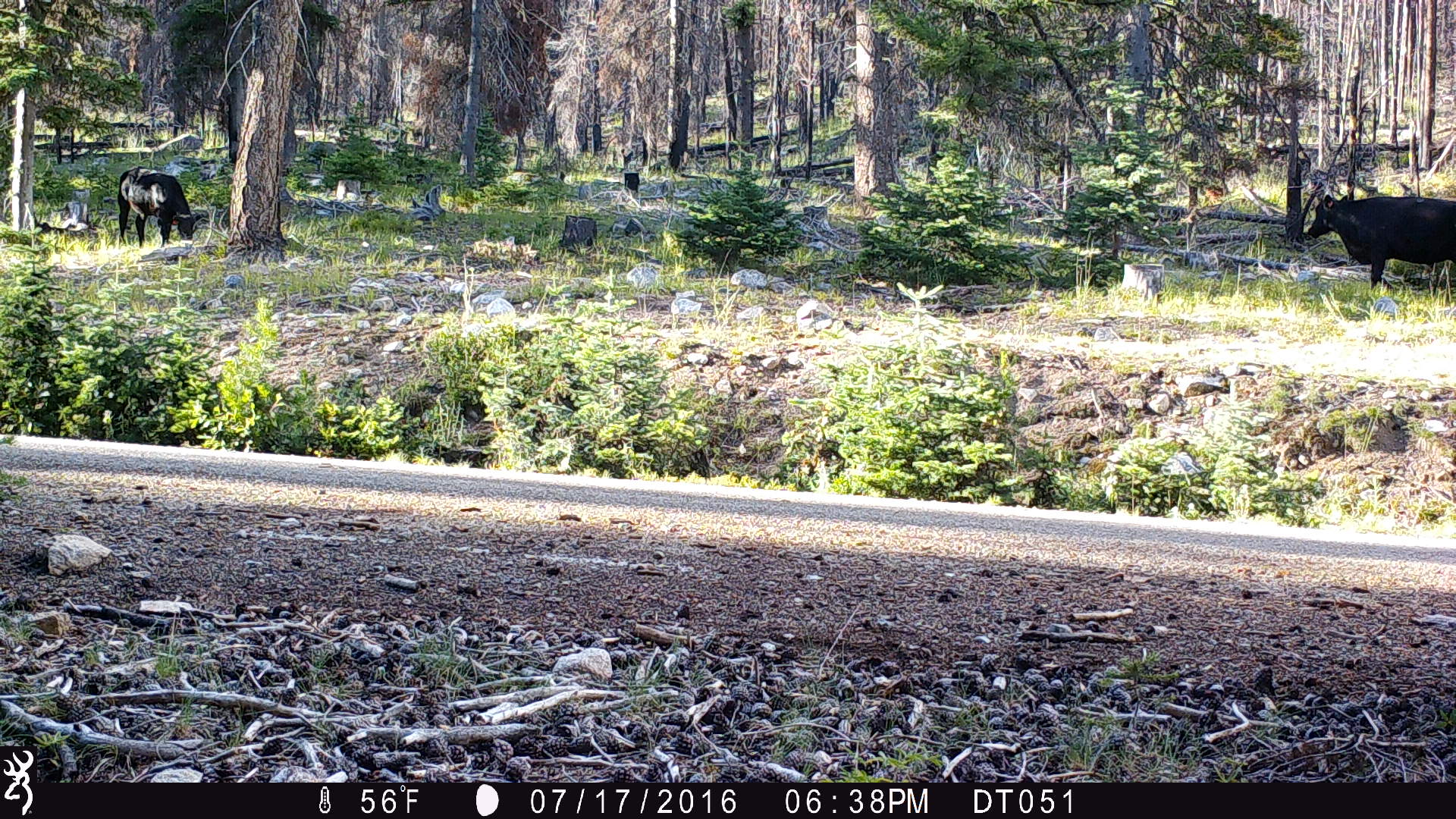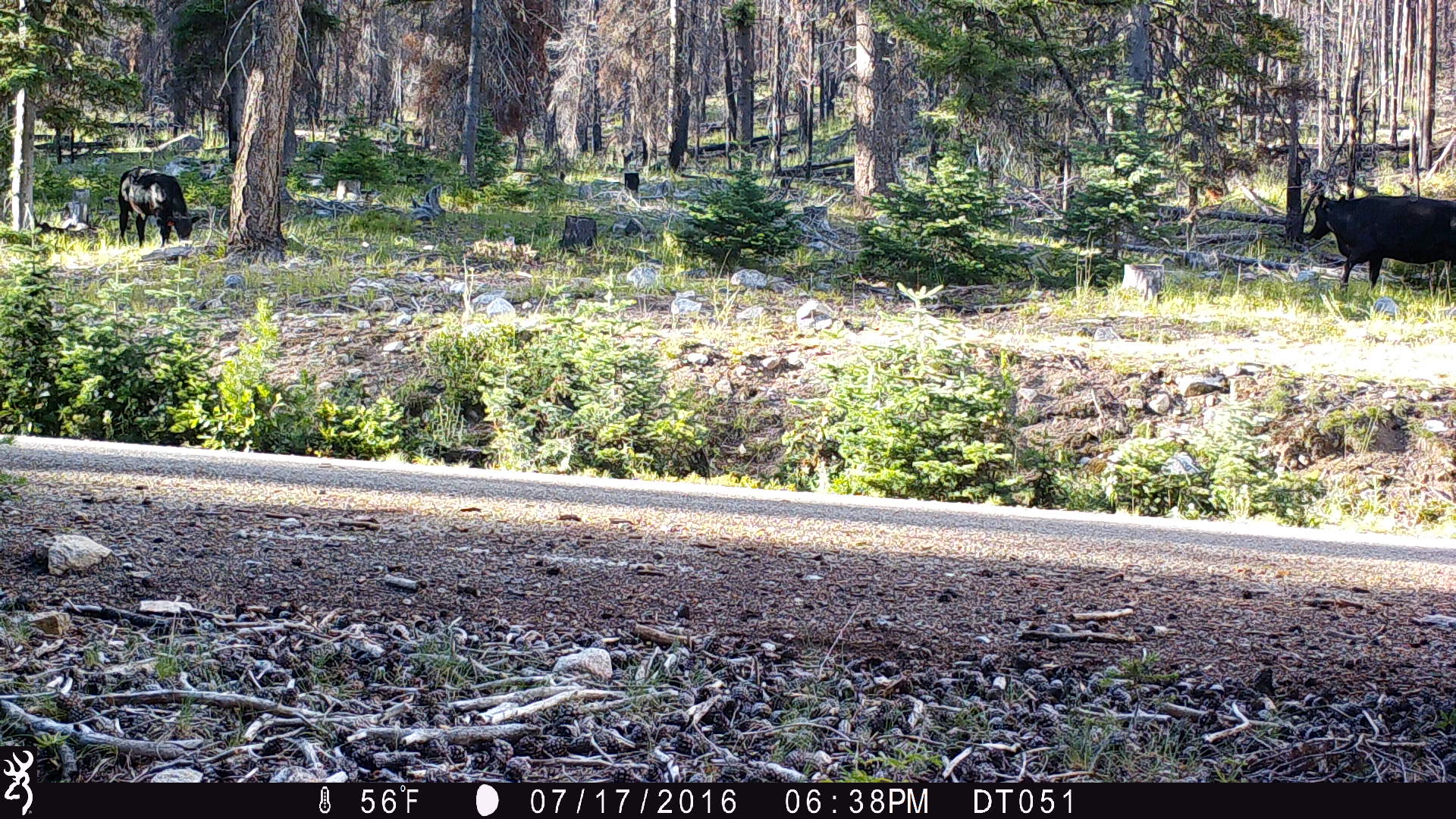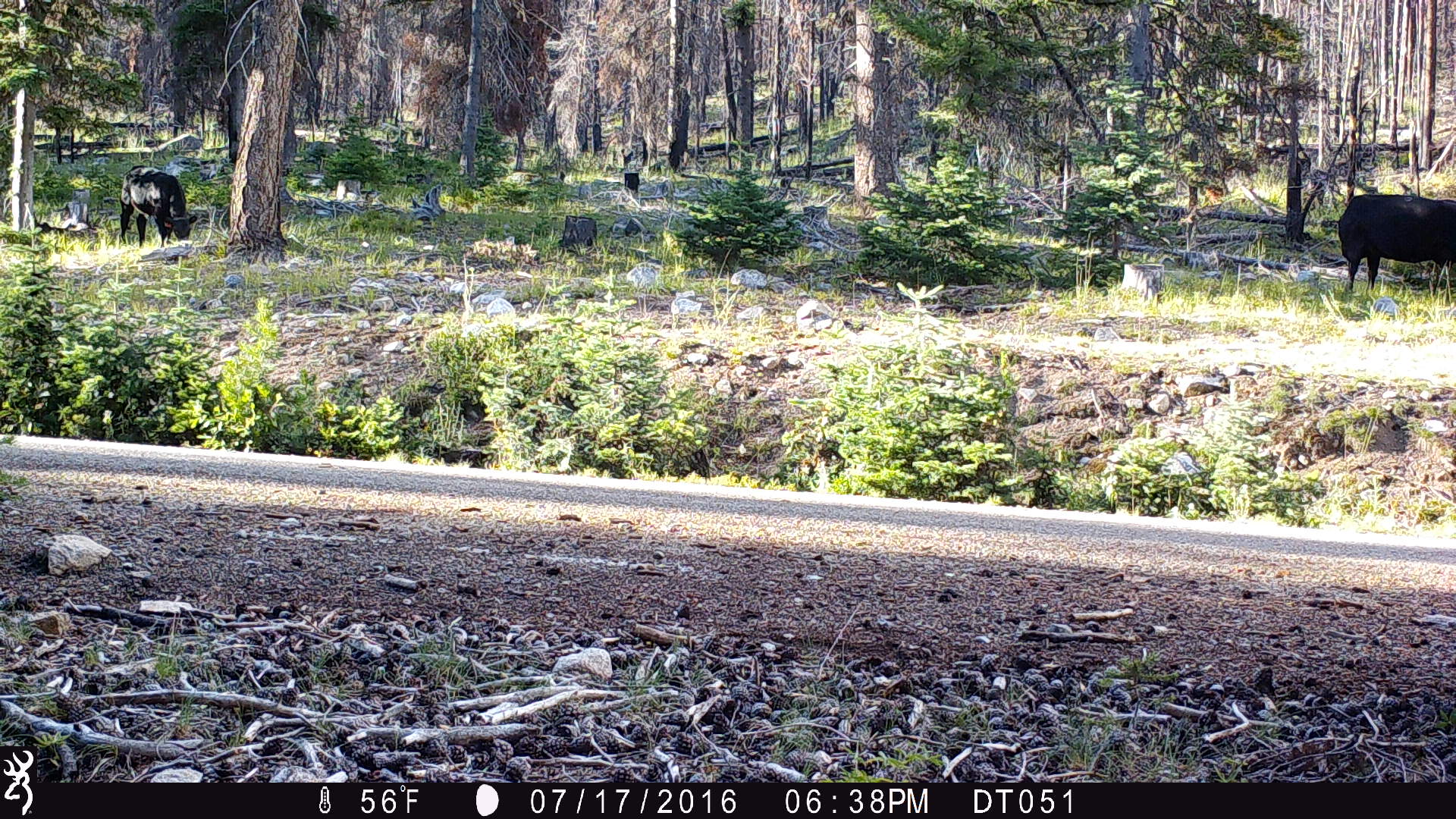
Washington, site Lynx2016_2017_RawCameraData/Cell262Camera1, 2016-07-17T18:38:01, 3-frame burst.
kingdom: Animalia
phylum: Chordata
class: Mammalia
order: Artiodactyla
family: Bovidae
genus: Bos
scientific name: Bos taurus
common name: domestic cattle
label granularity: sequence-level